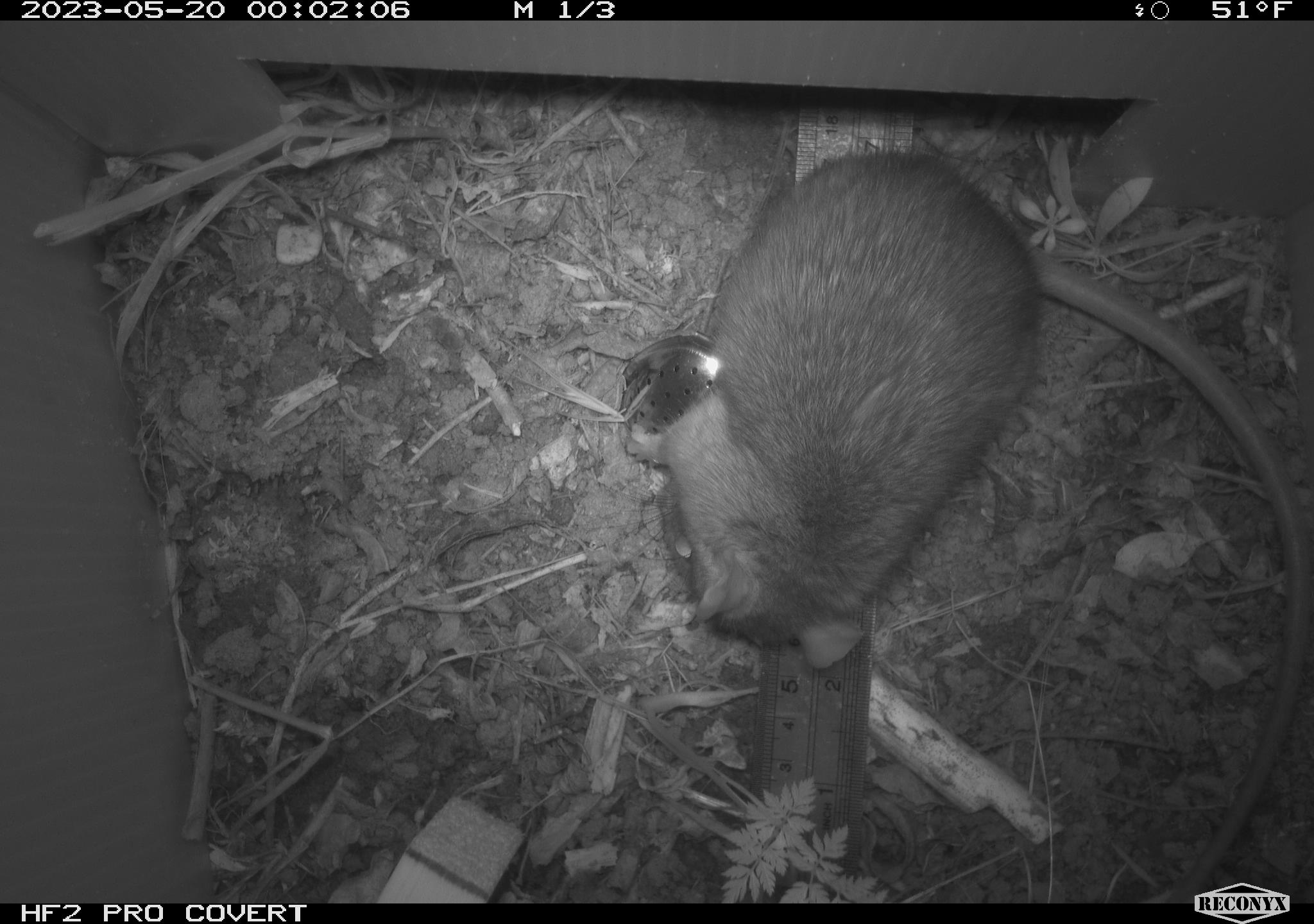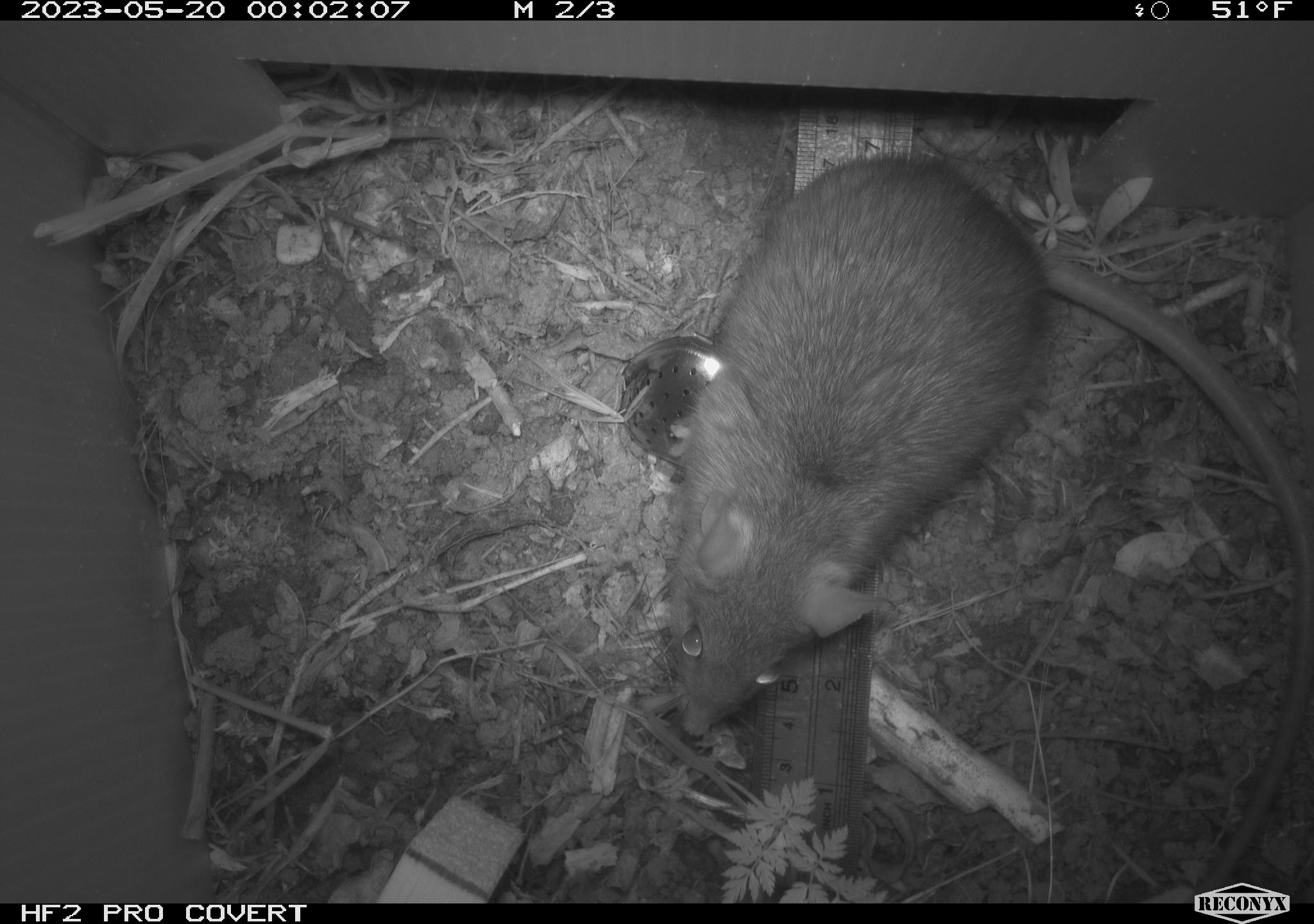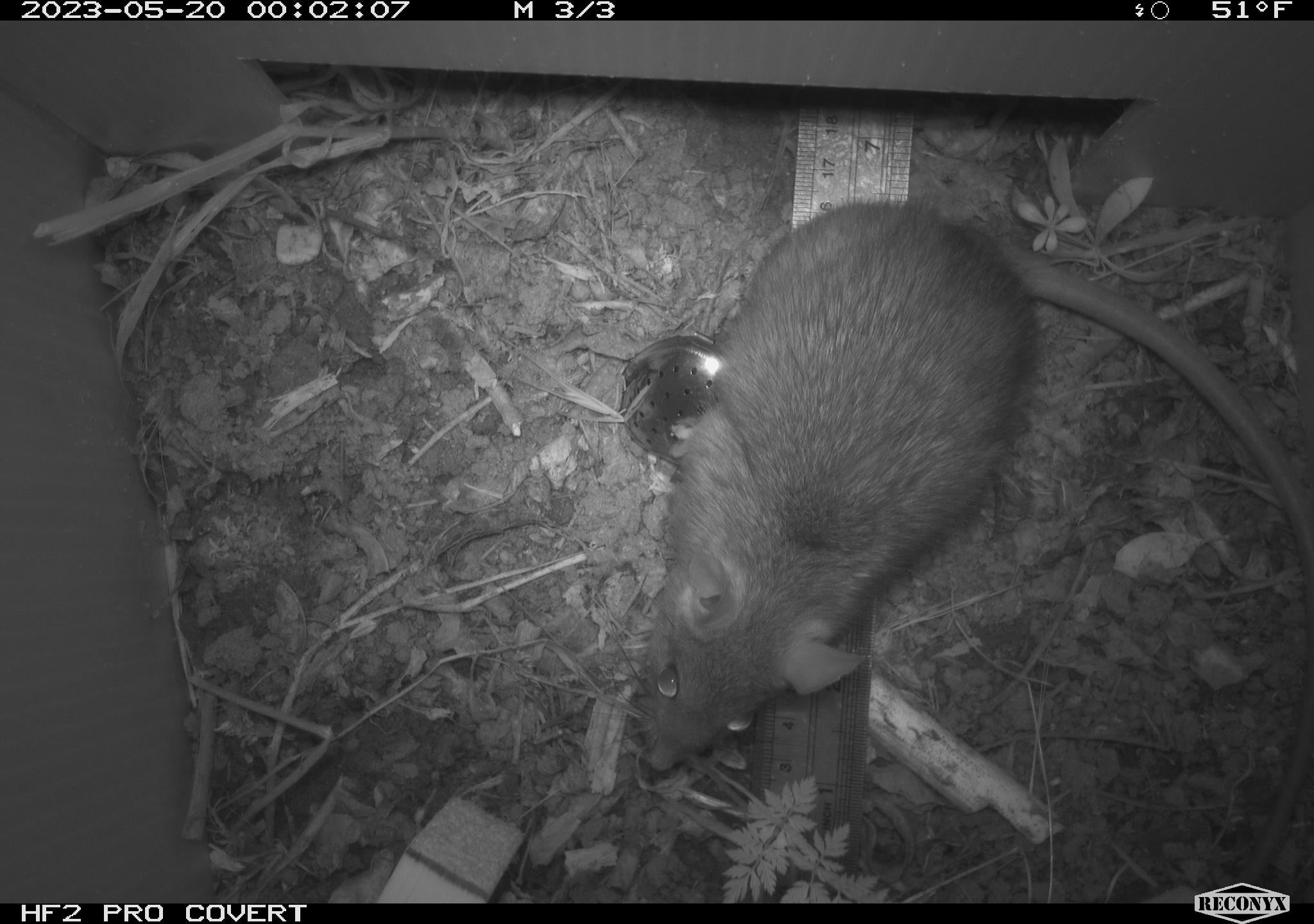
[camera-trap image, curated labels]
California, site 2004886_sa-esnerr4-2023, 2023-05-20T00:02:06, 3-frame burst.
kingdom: Animalia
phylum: Chordata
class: Mammalia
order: Rodentia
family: Muridae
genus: Rattus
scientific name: Rattus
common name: rat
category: rattus species